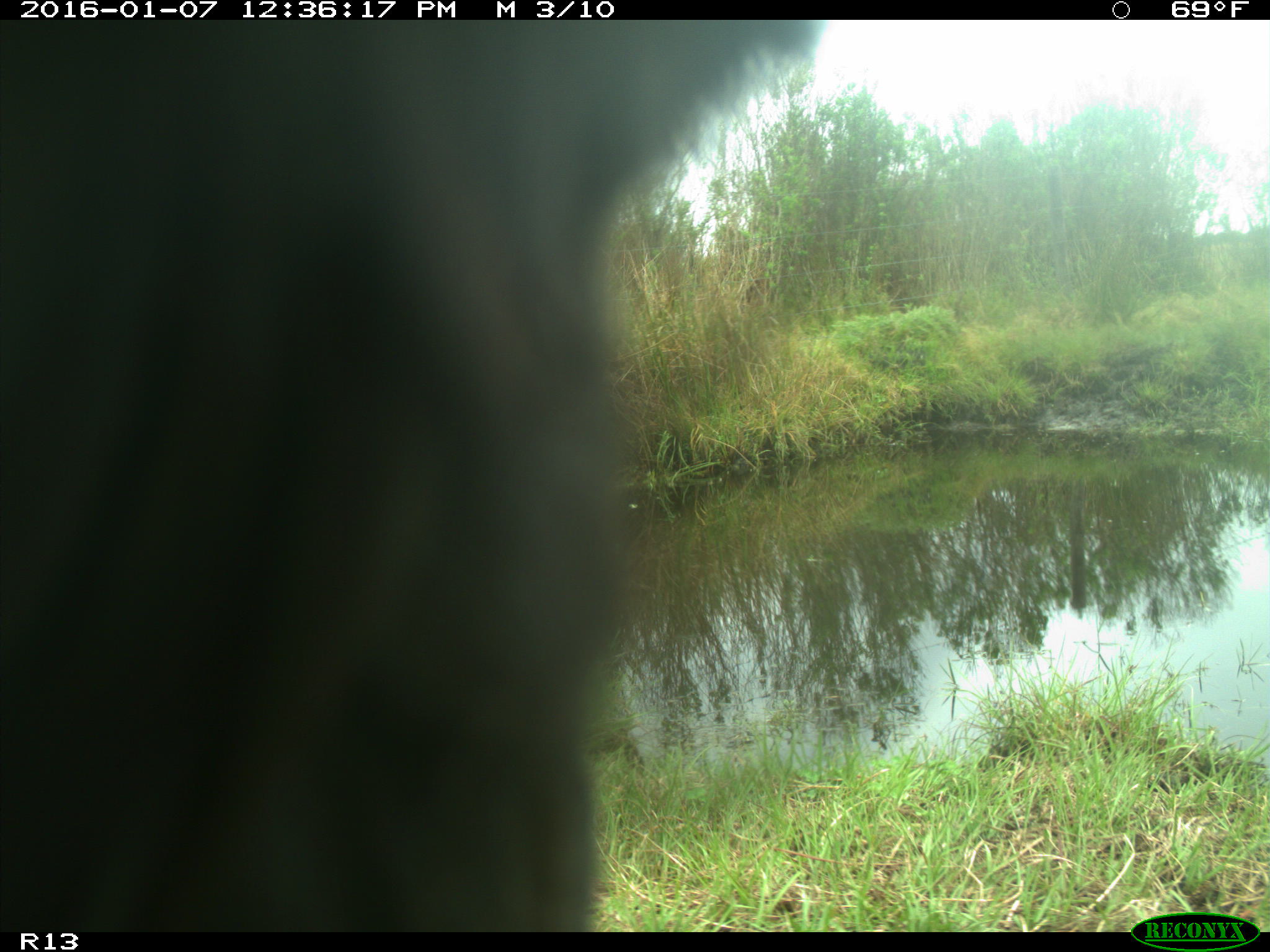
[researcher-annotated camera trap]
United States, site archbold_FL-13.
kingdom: Animalia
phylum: Chordata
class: Mammalia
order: Artiodactyla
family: Bovidae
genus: Bos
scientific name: Bos taurus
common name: domestic cow